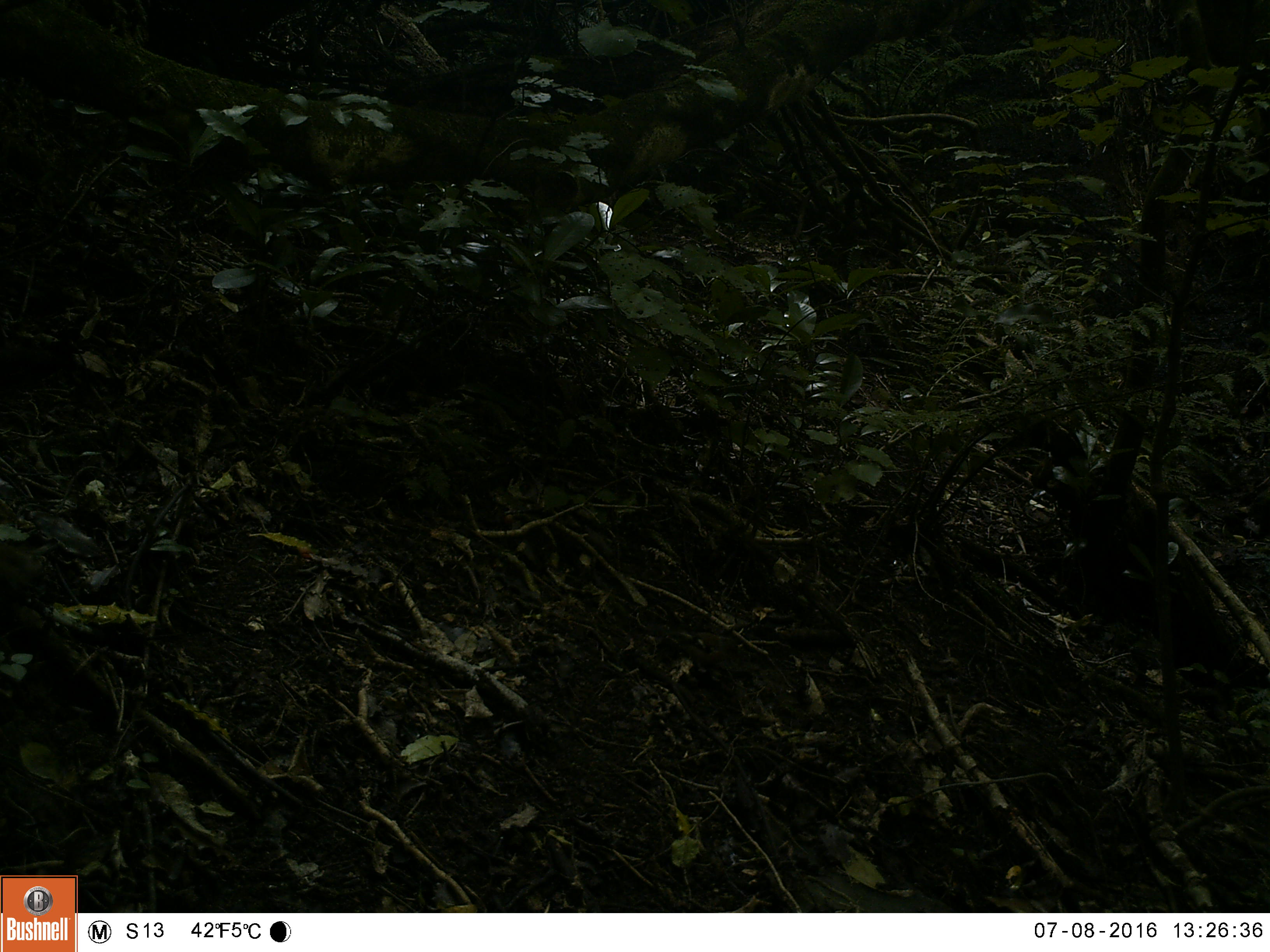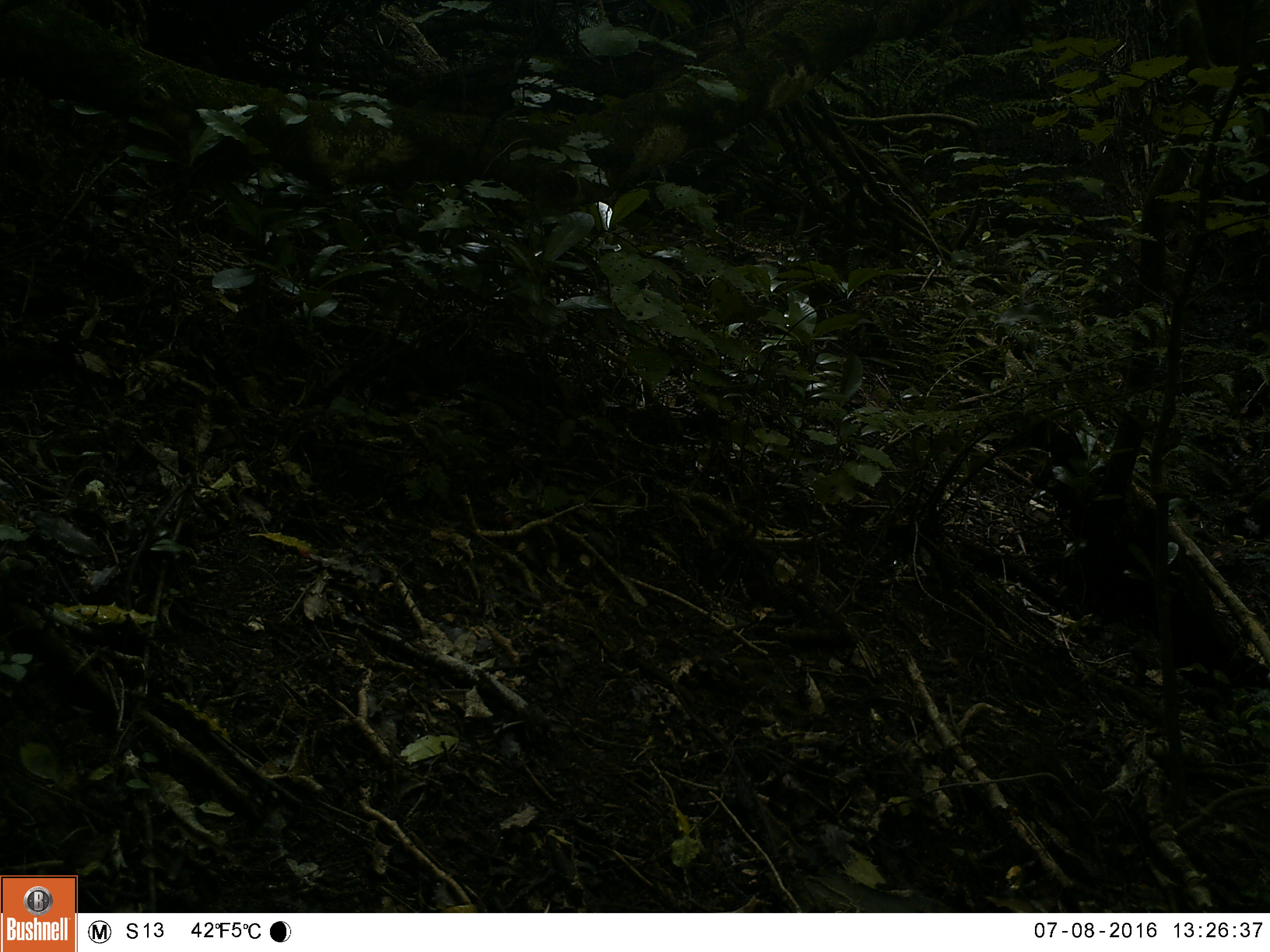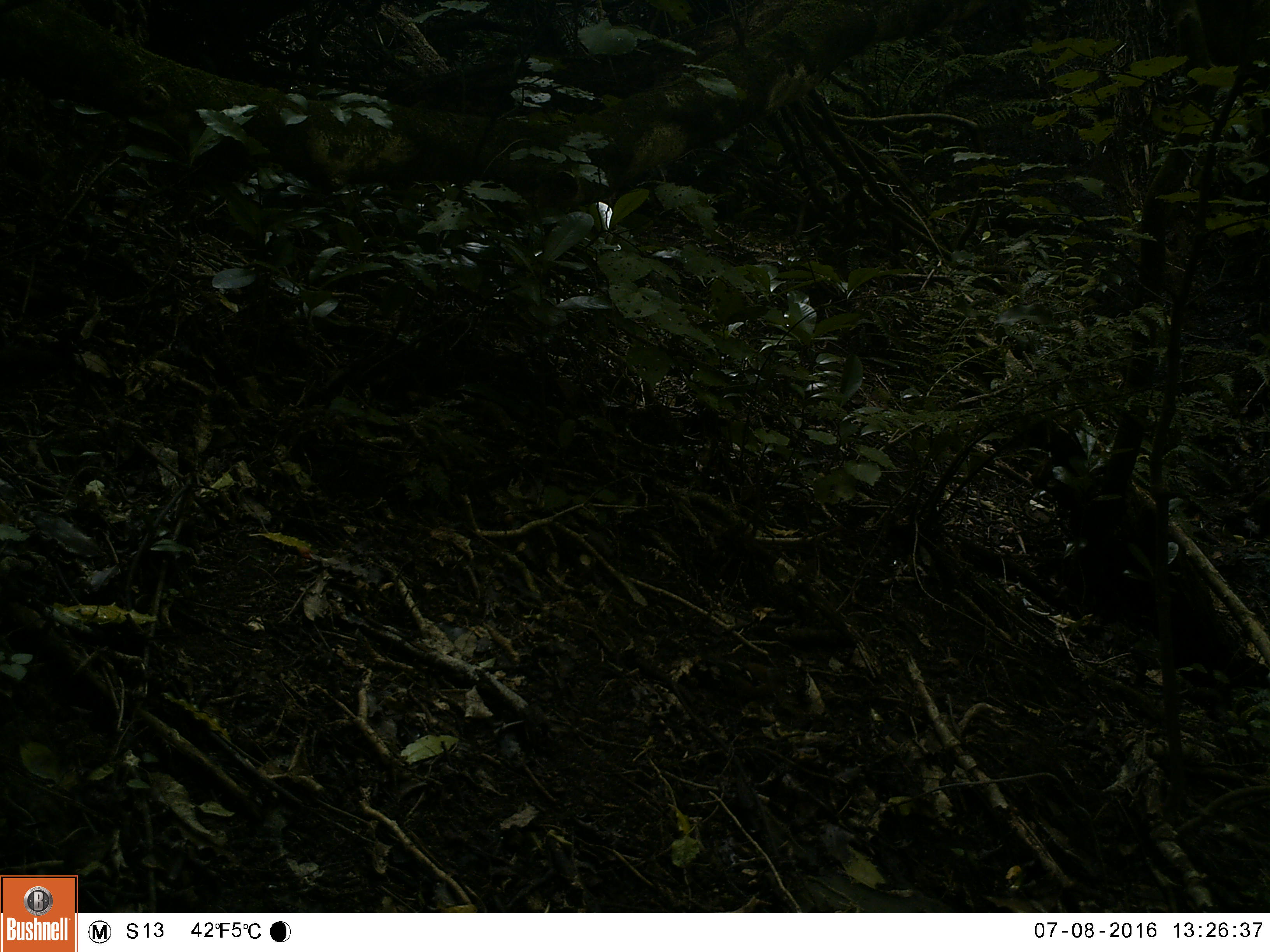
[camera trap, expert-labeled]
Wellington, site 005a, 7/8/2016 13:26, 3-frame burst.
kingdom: Animalia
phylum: Chordata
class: Aves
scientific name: Aves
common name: bird